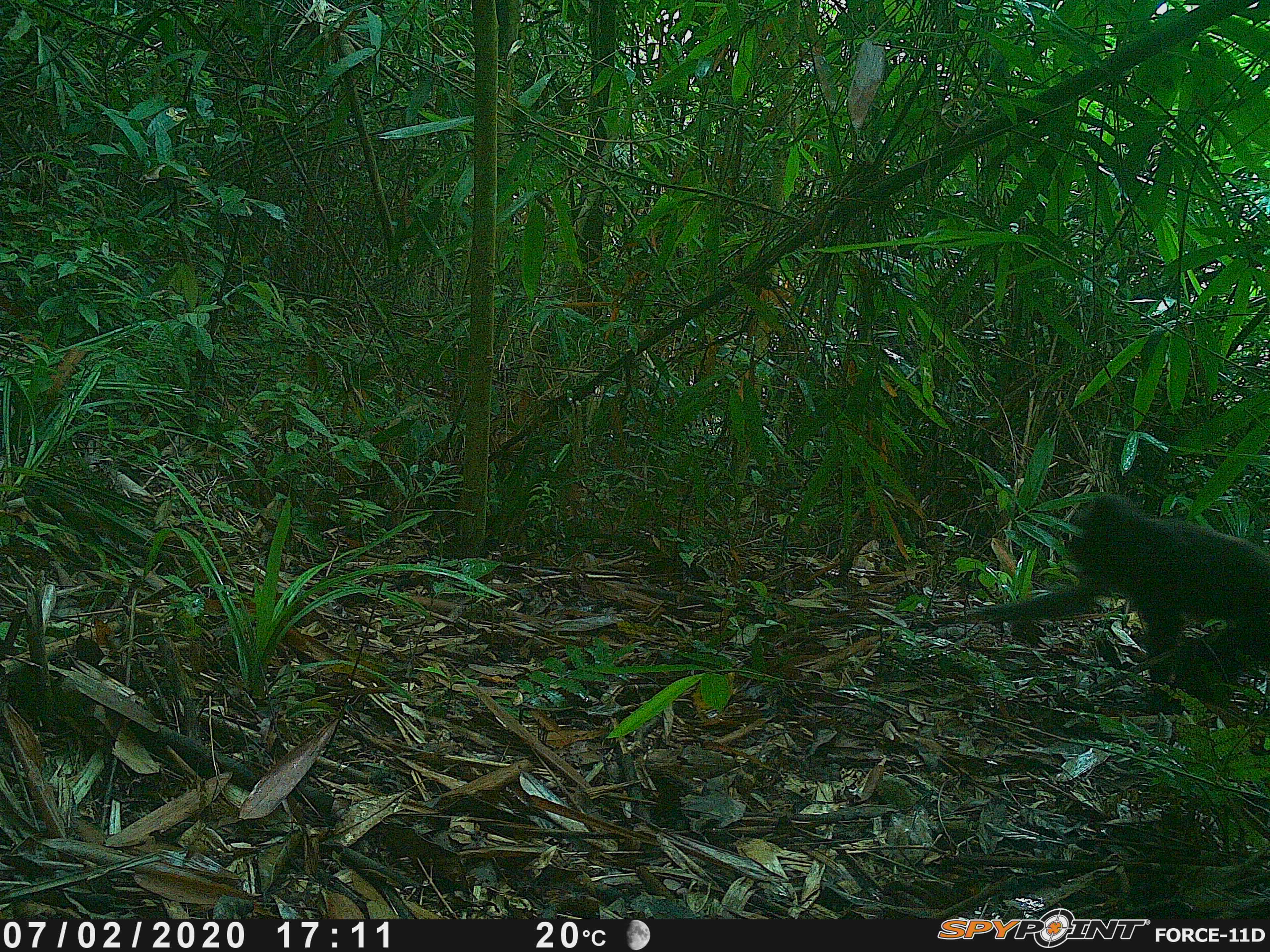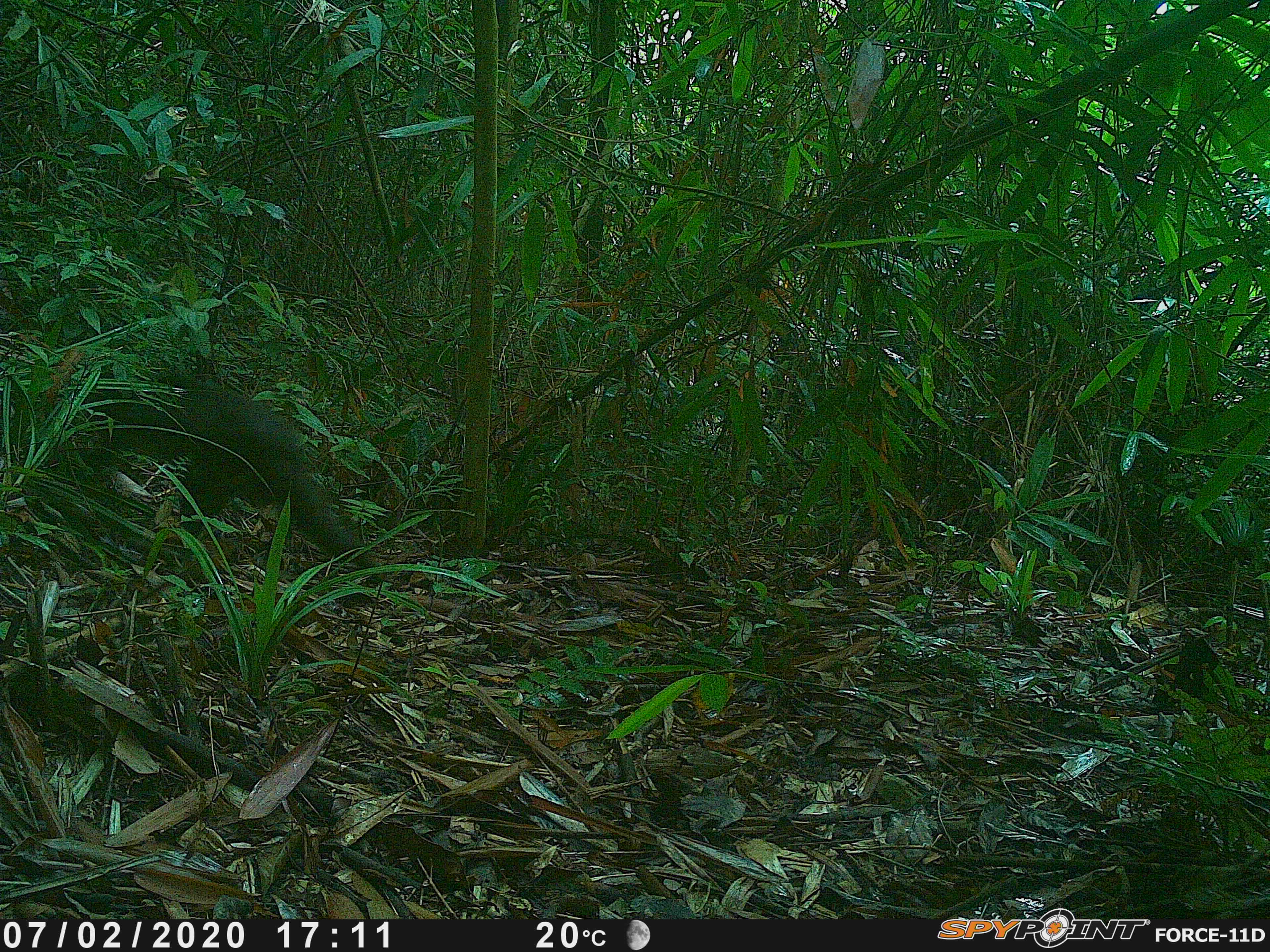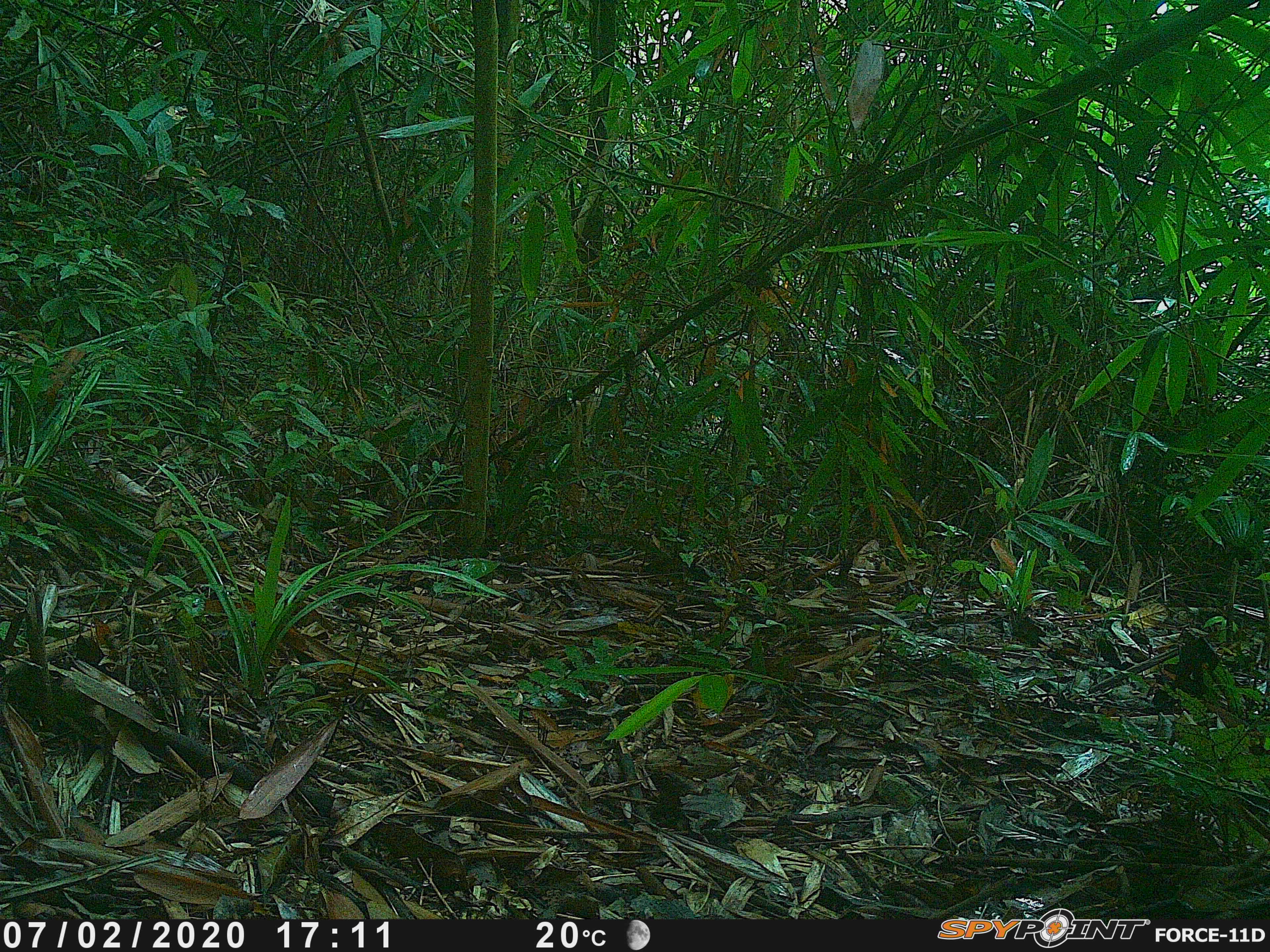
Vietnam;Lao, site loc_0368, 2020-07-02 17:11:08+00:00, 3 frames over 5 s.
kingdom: Animalia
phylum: Chordata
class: Mammalia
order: Primates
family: Cercopithecidae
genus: Macaca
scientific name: Macaca arctoides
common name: stump-tailed macaque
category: stump tailed macaque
Stump tailed macaque (stump-tailed macaque) (Macaca arctoides). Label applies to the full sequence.